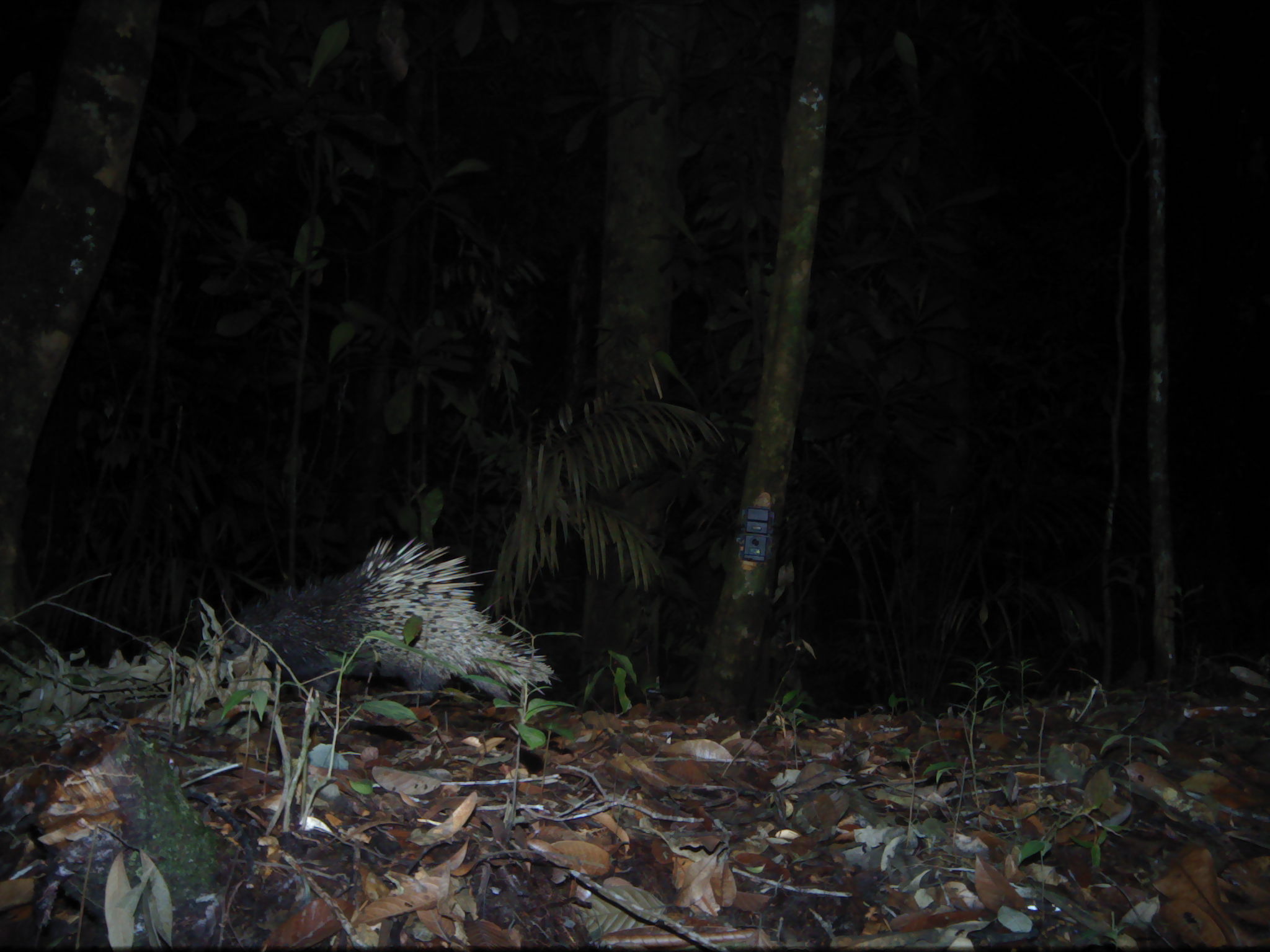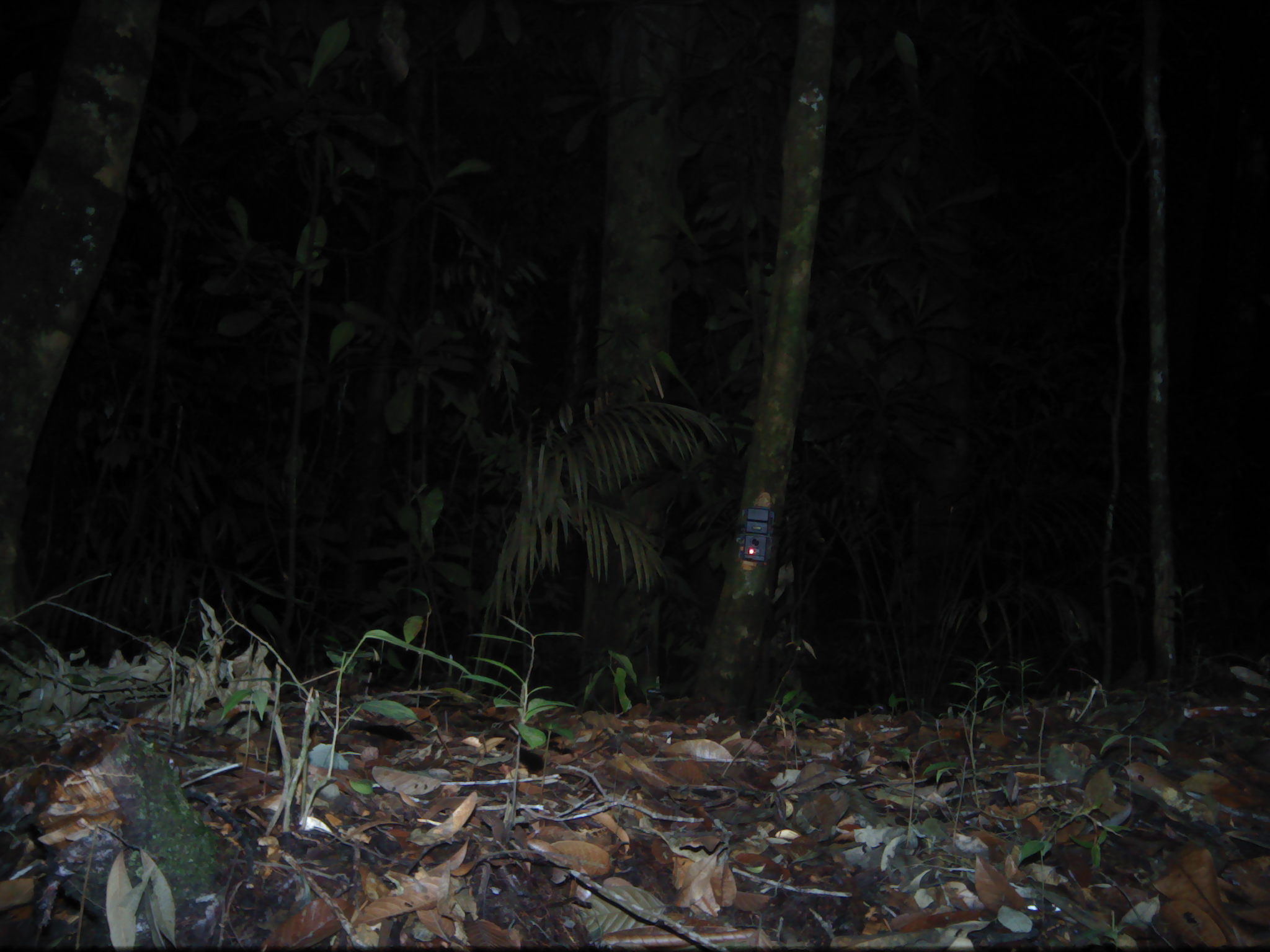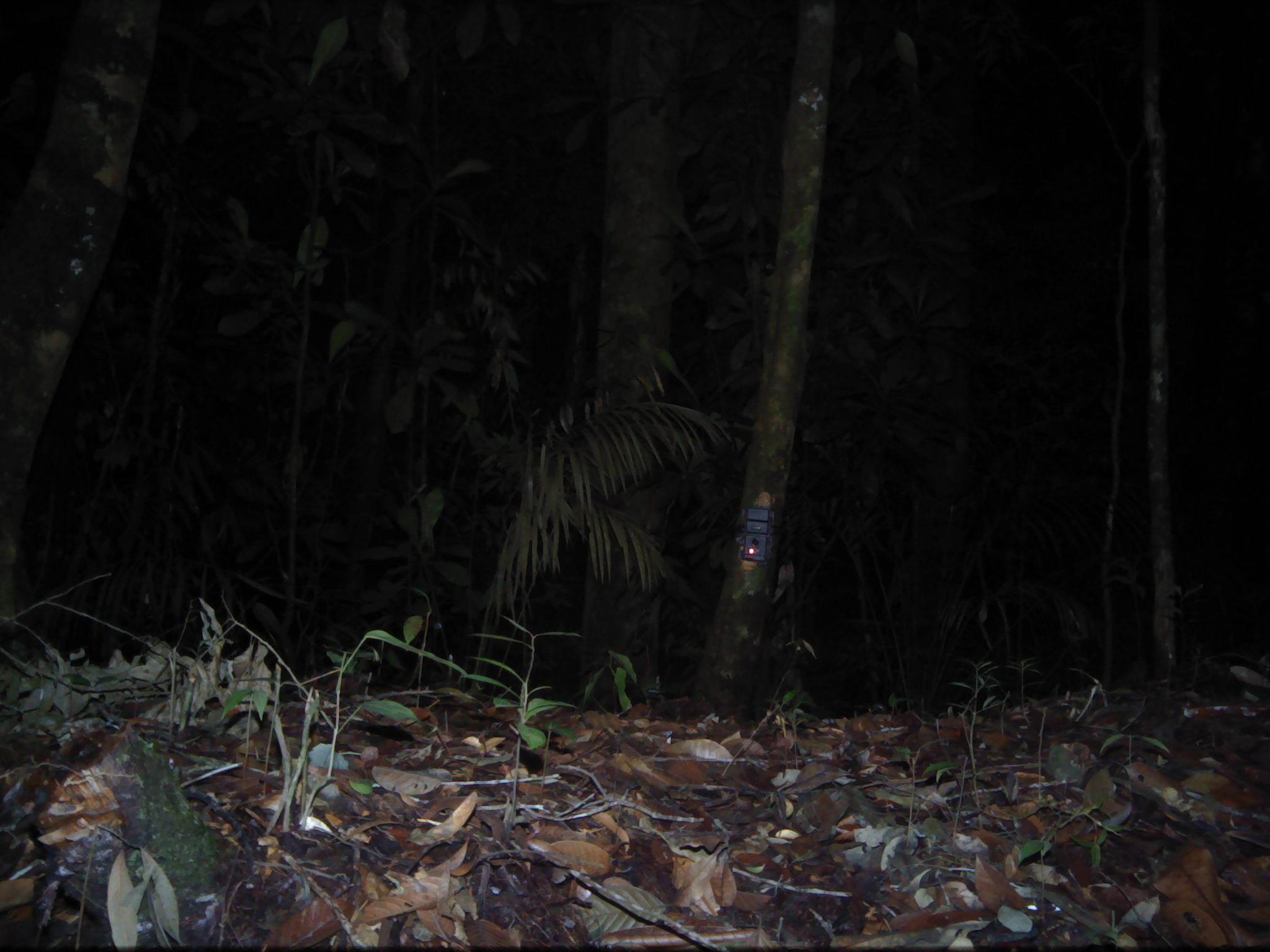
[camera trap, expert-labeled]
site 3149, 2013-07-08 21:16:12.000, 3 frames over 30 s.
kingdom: Animalia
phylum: Chordata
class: Mammalia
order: Rodentia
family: Hystricidae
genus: Hystrix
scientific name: Hystrix brachyura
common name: east asian porcupine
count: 1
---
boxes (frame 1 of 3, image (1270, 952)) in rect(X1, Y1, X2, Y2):
hystrix brachyura: rect(231, 536, 563, 704)